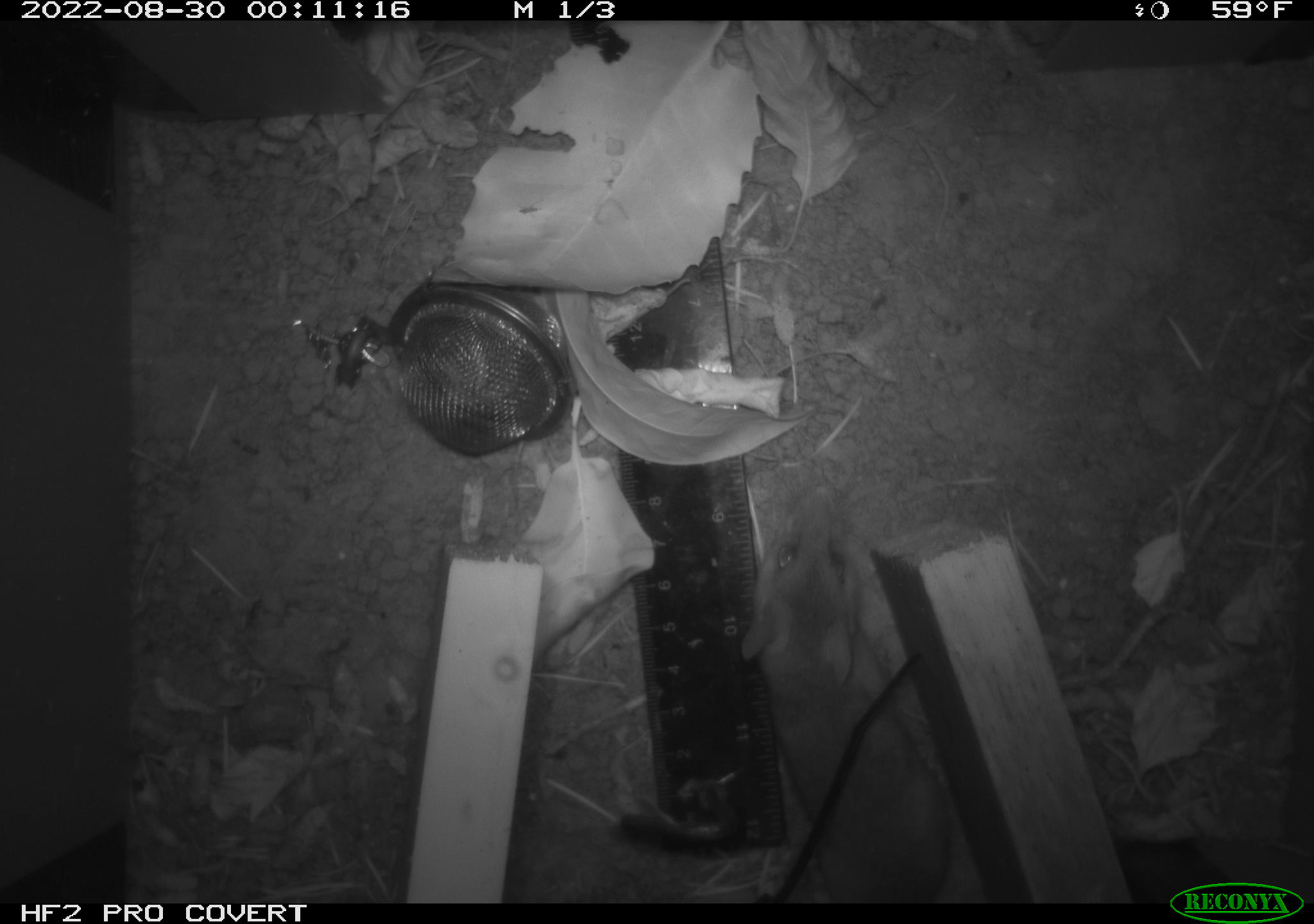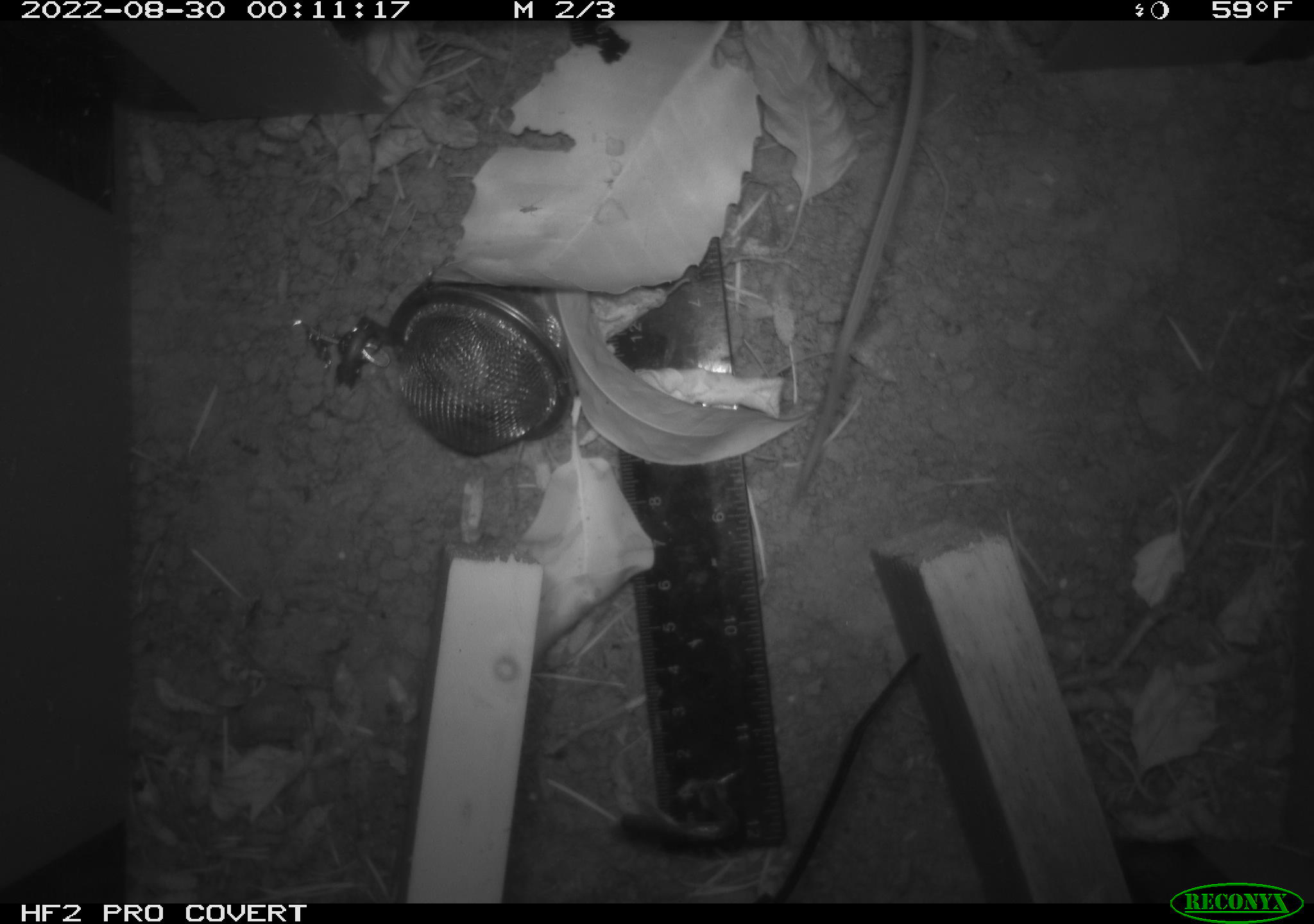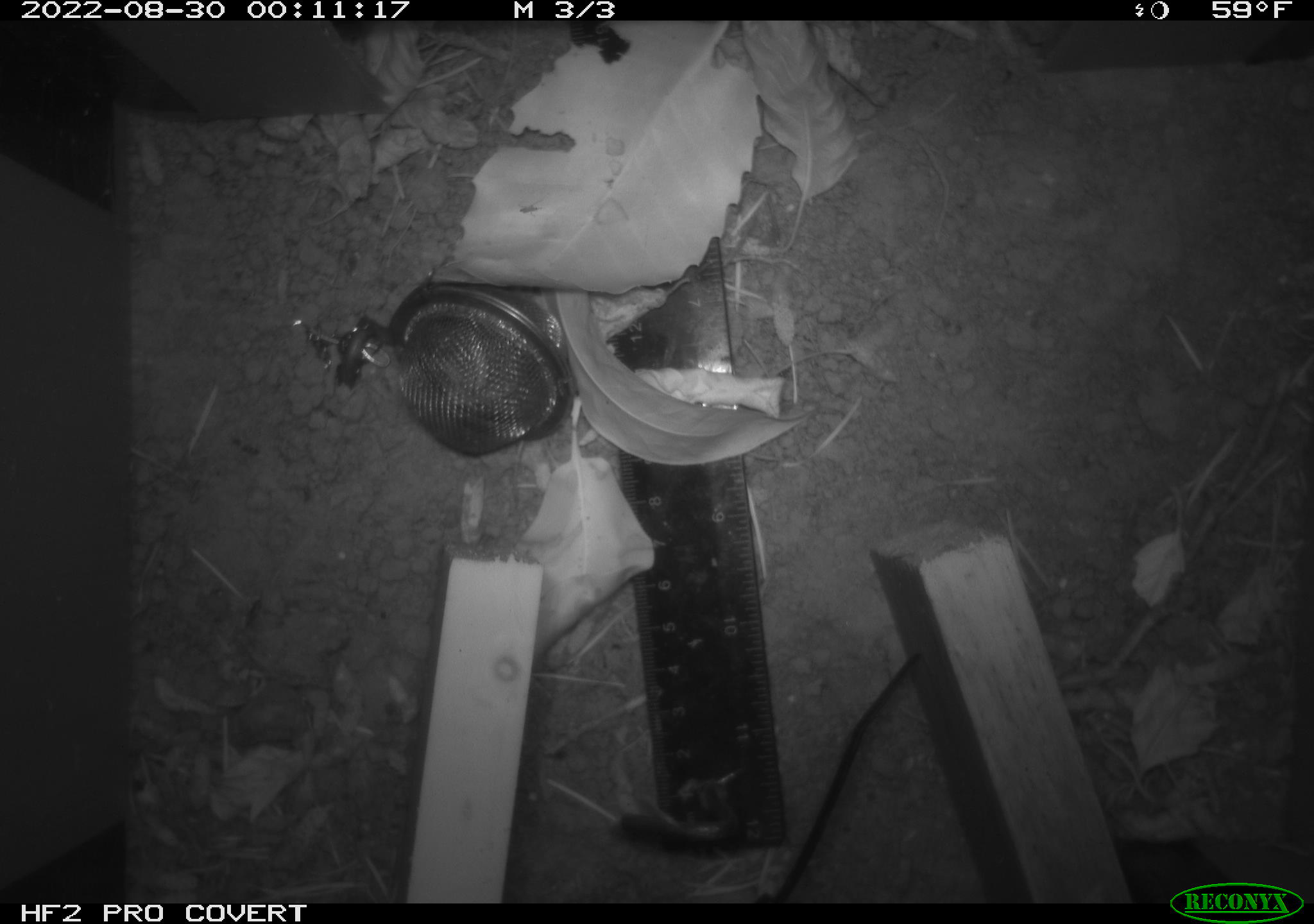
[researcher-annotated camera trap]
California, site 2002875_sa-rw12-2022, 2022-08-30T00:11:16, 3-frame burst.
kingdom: Animalia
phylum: Chordata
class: Mammalia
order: Rodentia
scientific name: Rodentia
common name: rodent